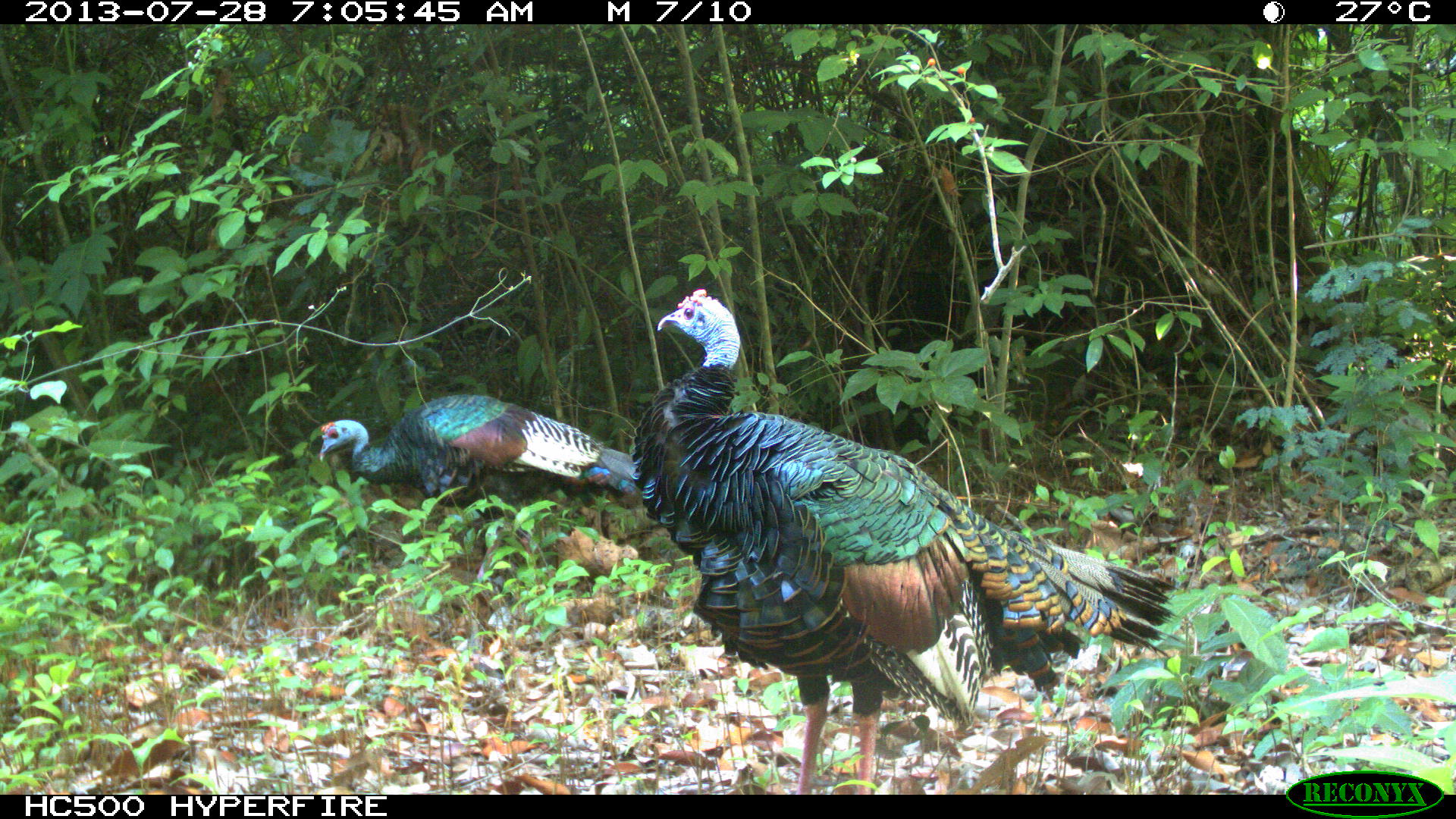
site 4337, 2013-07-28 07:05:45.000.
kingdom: Animalia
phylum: Chordata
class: Aves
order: Galliformes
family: Phasianidae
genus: Meleagris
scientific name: Meleagris ocellata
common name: ocellated turkey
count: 2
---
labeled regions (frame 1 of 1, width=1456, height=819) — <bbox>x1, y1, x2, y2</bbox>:
meleagris ocellata: <bbox>629, 286, 1185, 794</bbox>; <bbox>318, 393, 642, 593</bbox>